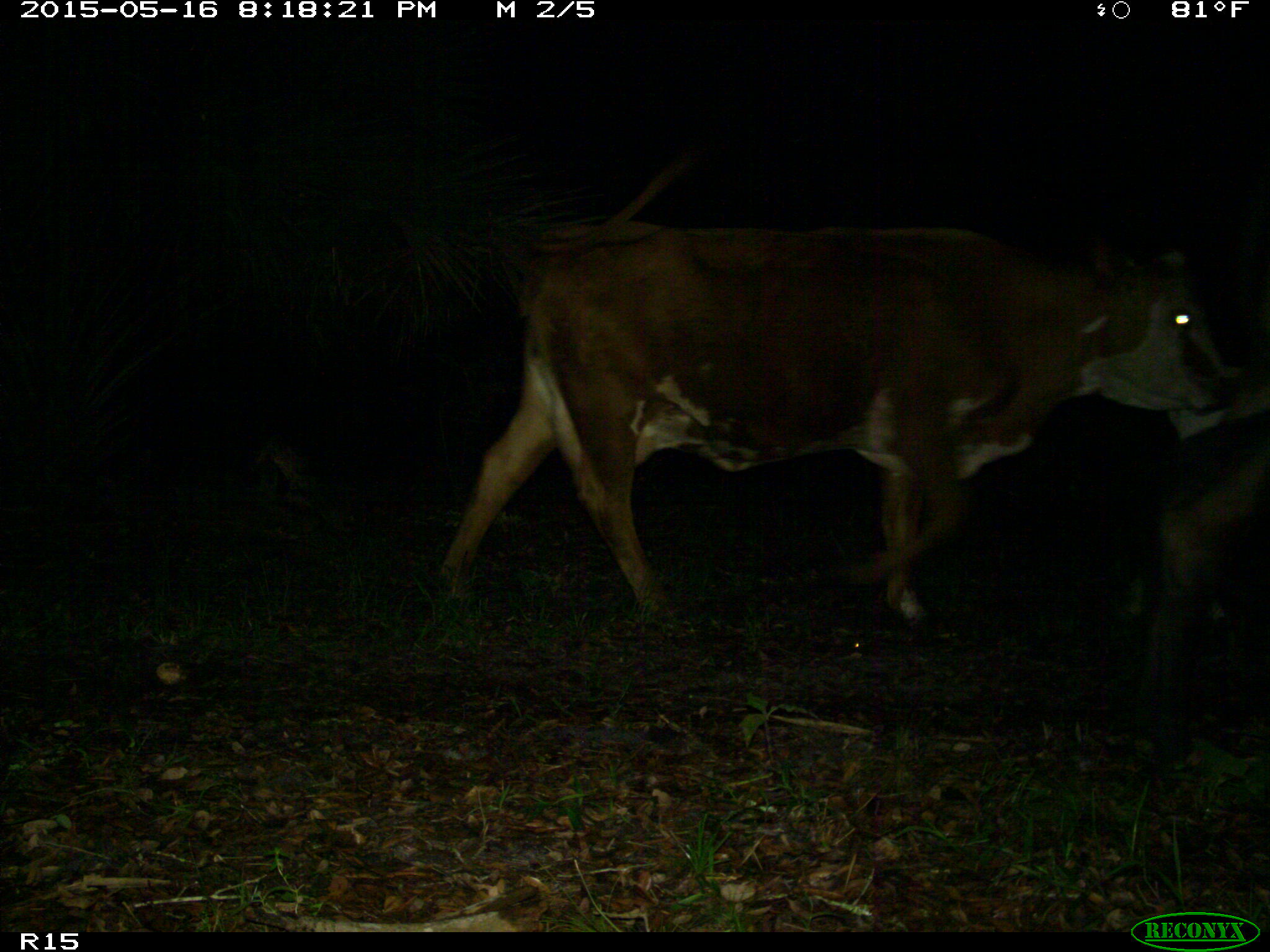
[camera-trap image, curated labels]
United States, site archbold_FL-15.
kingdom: Animalia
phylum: Chordata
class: Mammalia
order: Artiodactyla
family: Bovidae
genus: Bos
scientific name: Bos taurus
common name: domestic cow